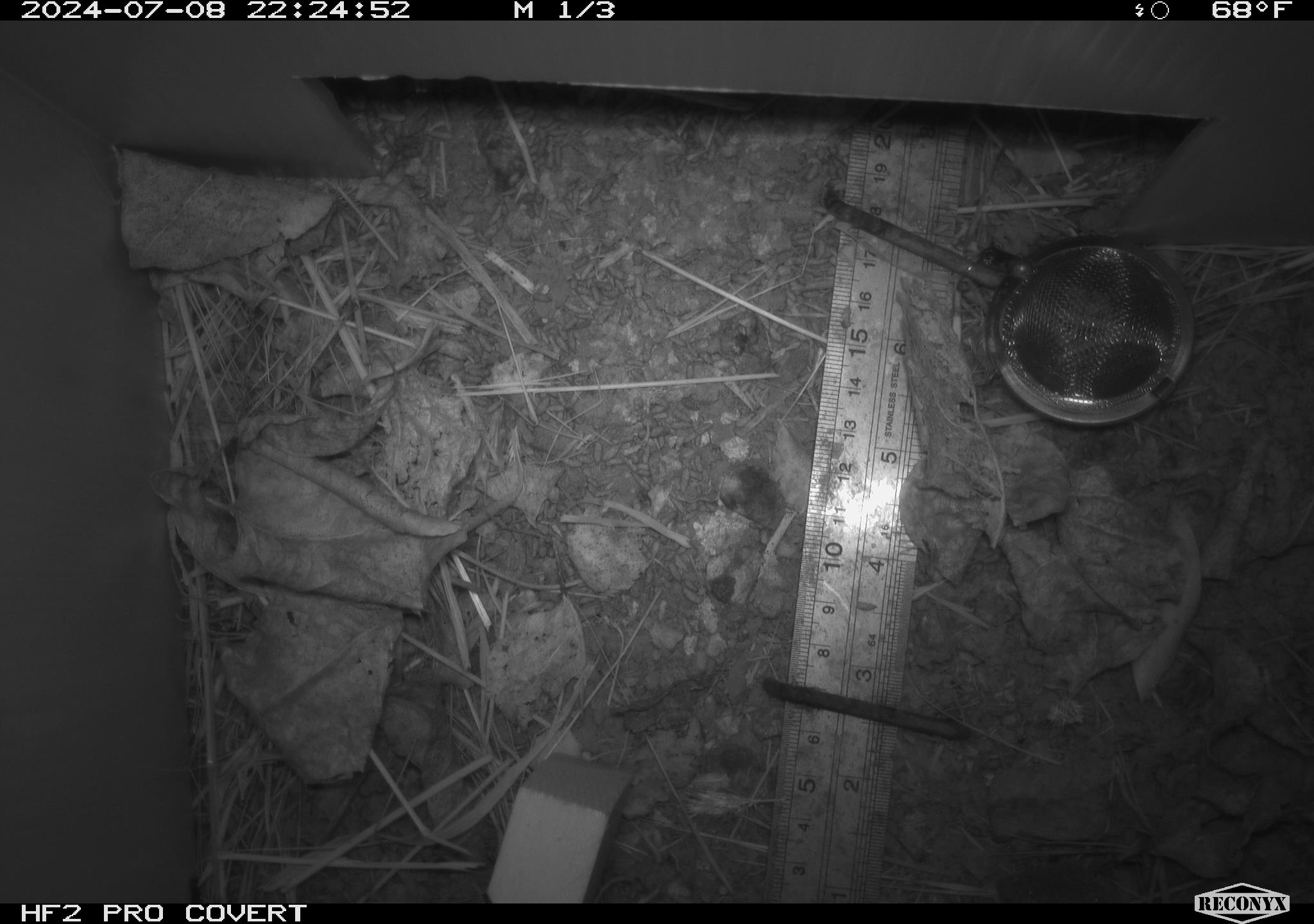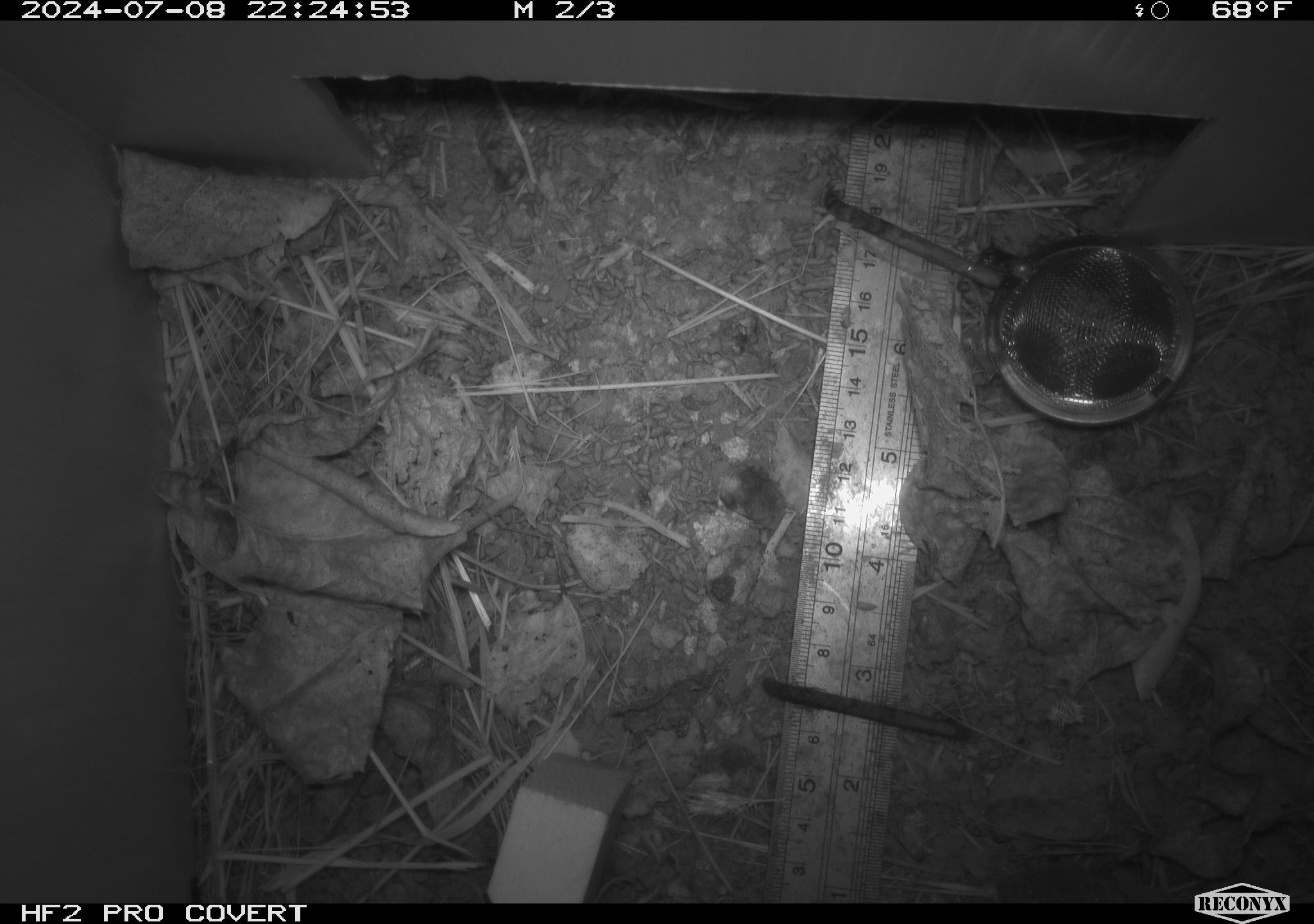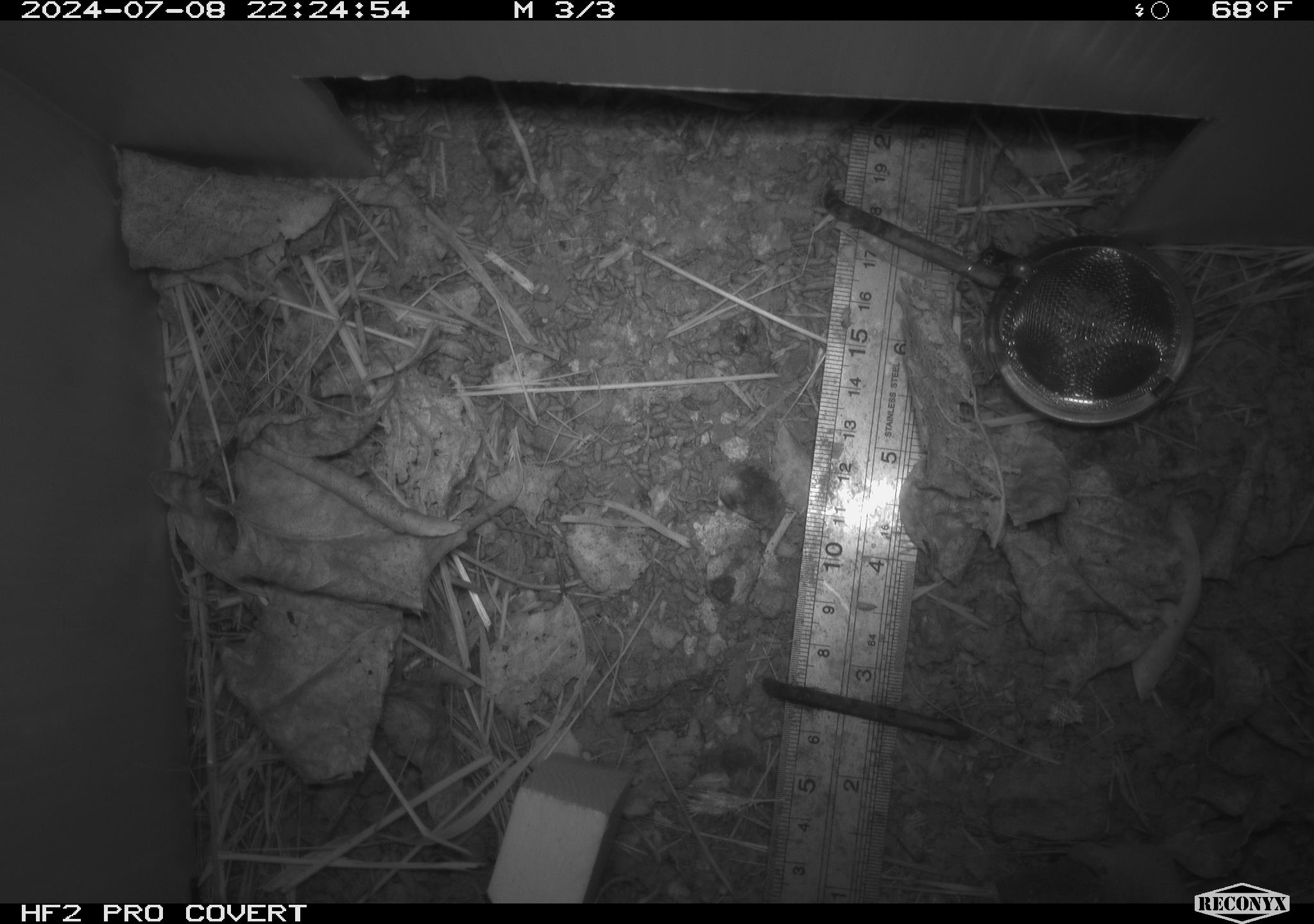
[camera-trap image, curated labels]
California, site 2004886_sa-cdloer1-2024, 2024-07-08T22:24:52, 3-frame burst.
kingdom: Animalia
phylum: Chordata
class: Mammalia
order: Eulipotyphla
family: Soricidae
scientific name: Soricidae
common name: shrews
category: soricidae family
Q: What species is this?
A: Soricidae family (shrews) (Soricidae).